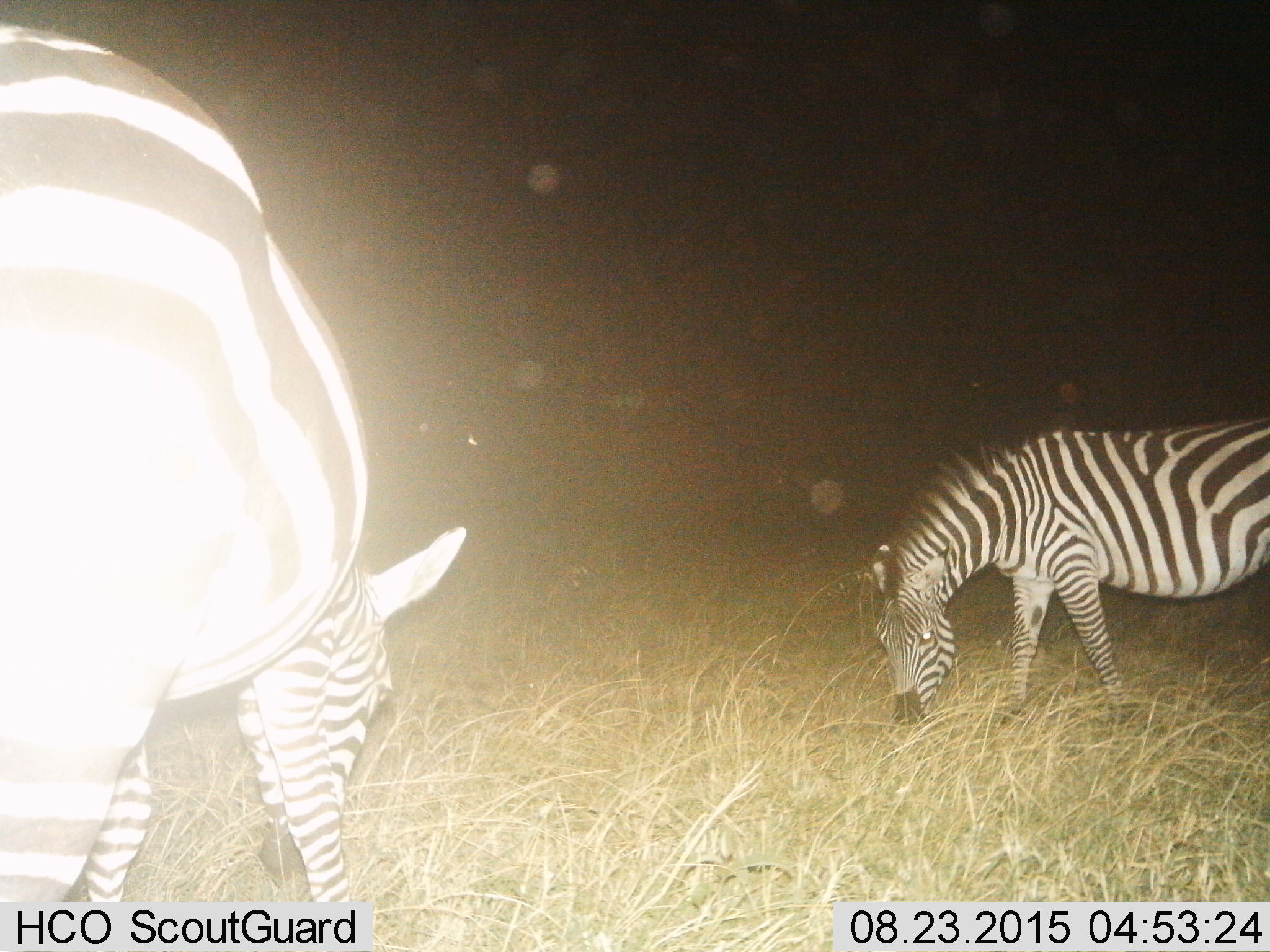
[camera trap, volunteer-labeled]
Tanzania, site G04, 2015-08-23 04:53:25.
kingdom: Animalia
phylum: Chordata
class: Mammalia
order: Perissodactyla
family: Equidae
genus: Equus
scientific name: Equus quagga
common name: plains zebra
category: zebra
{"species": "zebra (plains zebra) (Equus quagga)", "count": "2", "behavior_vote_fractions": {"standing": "33%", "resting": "0%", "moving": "0%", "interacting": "0%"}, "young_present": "0%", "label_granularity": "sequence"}